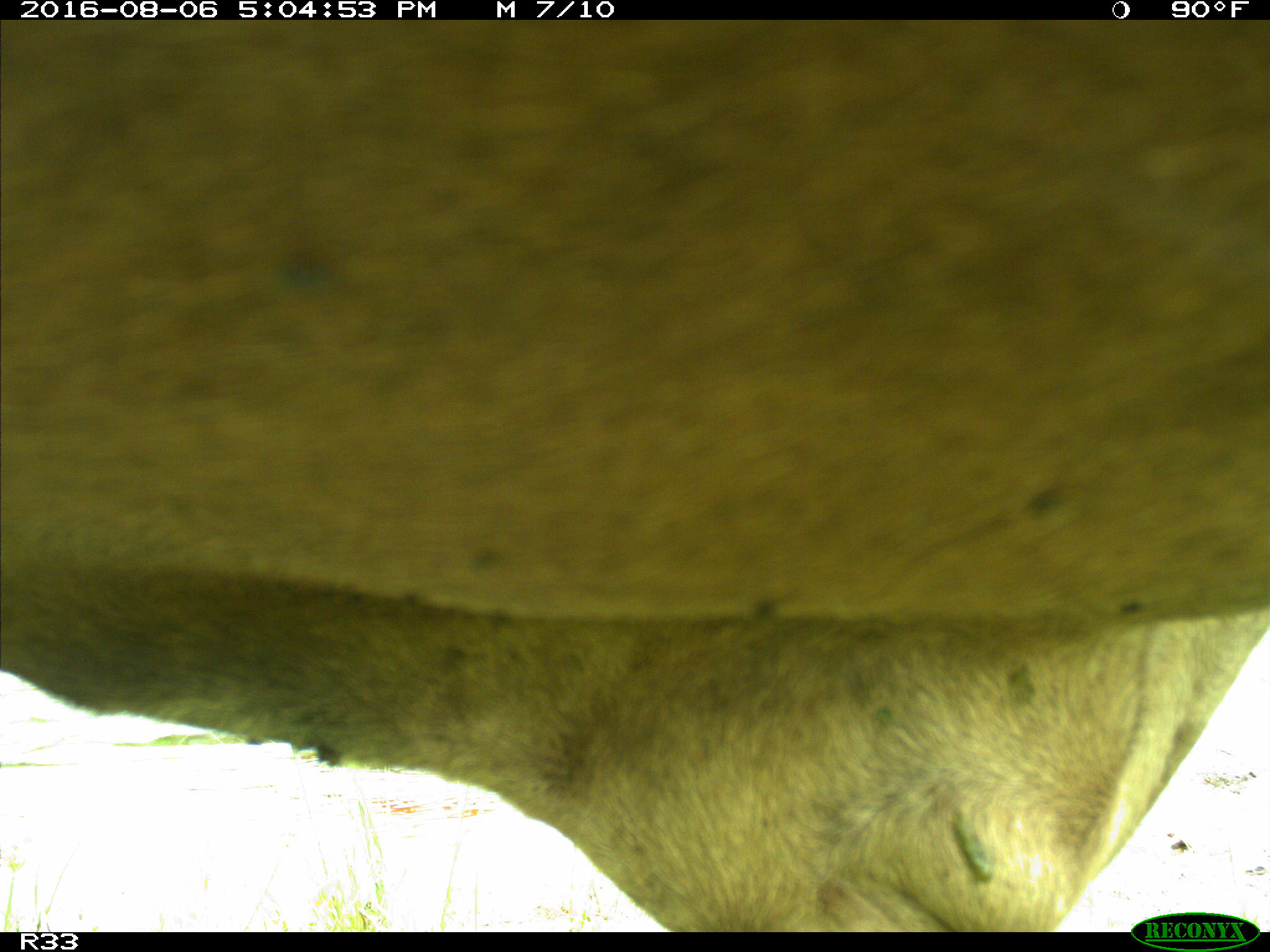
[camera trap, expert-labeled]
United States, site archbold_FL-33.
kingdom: Animalia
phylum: Chordata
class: Mammalia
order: Artiodactyla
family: Bovidae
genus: Bos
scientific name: Bos taurus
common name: domestic cow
Bos taurus (domestic cow).